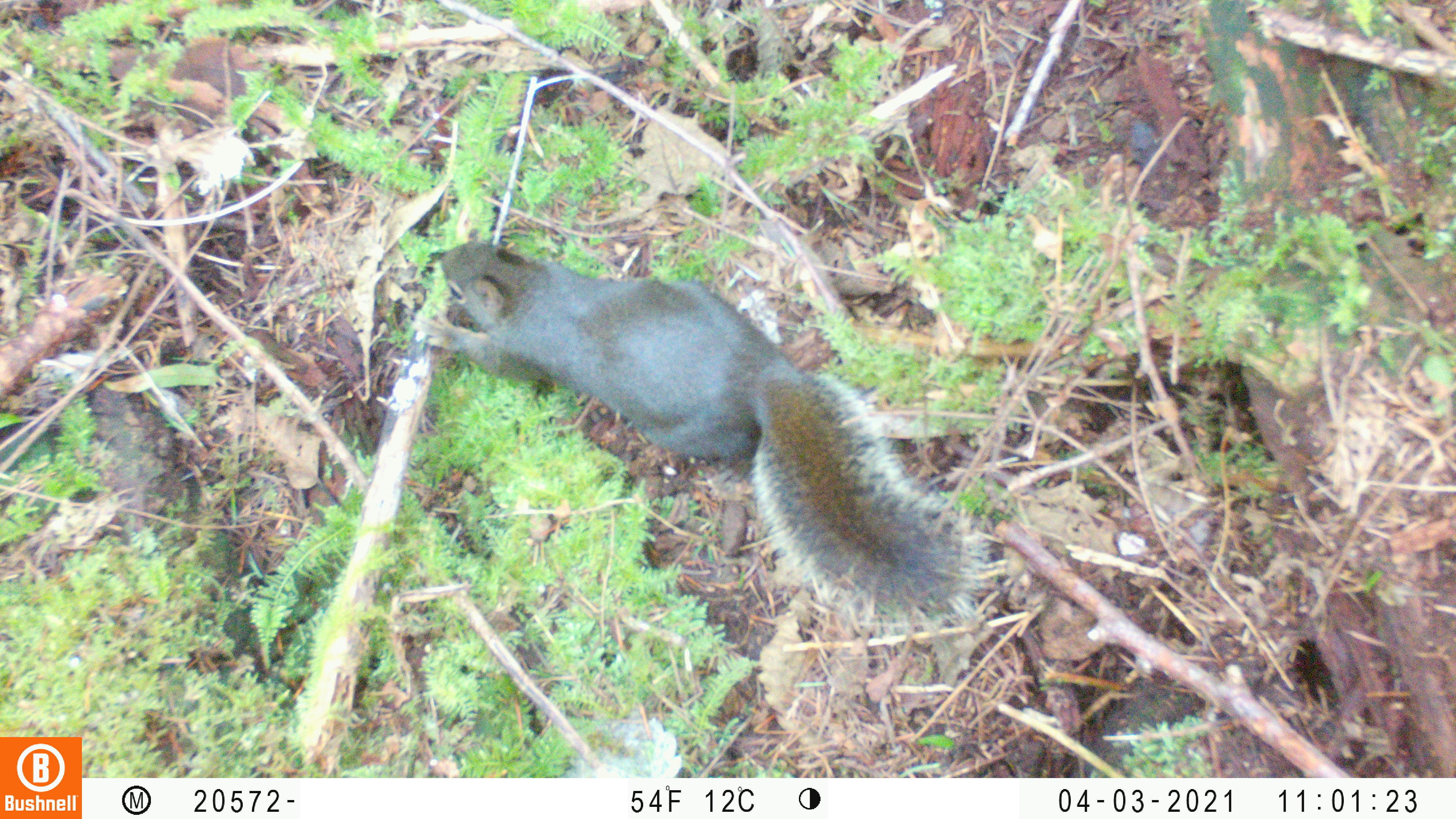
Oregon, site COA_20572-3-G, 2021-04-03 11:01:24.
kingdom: Animalia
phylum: Chordata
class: Mammalia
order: Rodentia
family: Sciuridae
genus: Tamiasciurus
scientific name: Tamiasciurus douglasii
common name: douglas squirrel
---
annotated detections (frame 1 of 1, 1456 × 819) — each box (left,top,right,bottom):
douglas squirrel: (408,227,992,635)